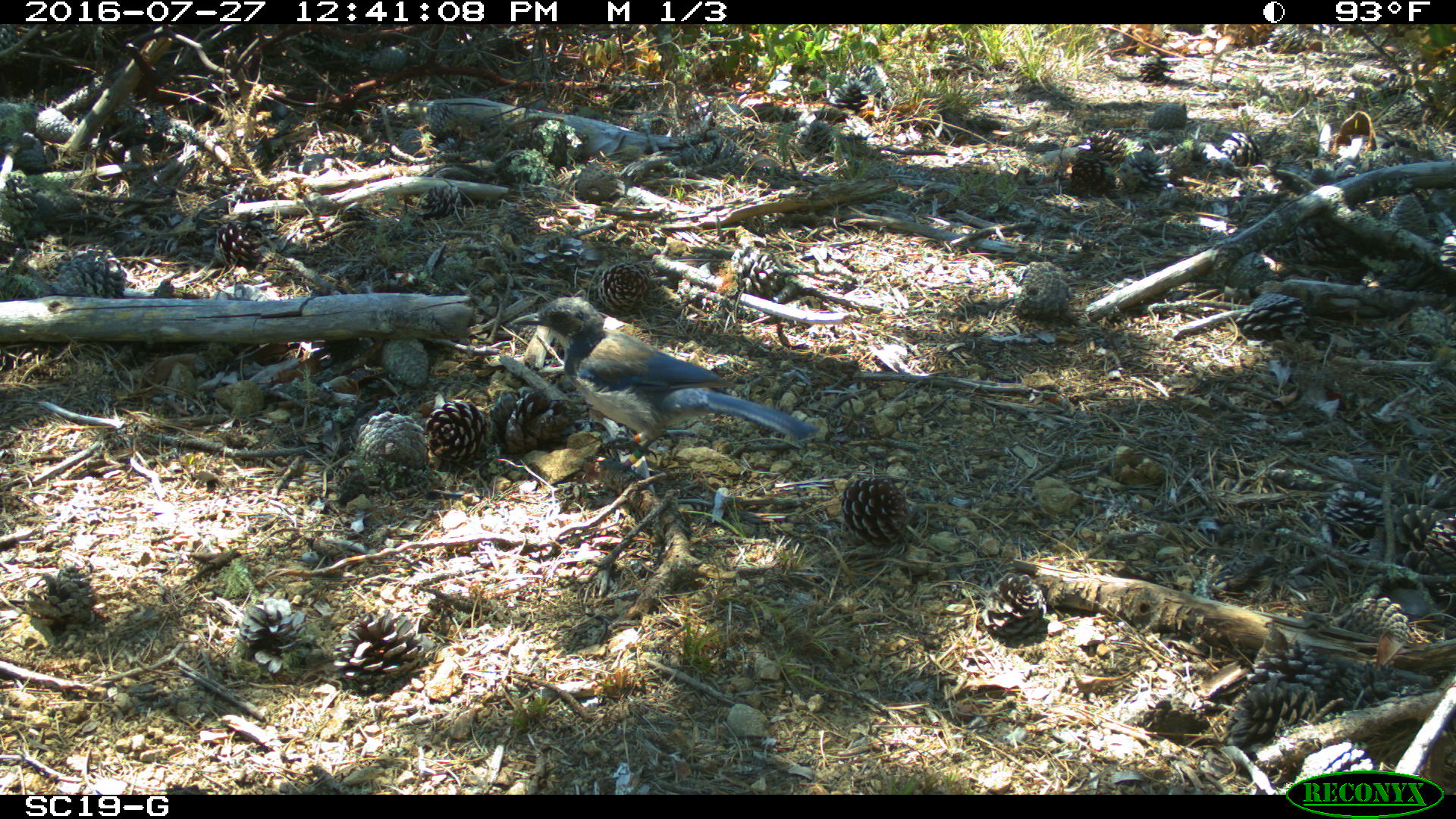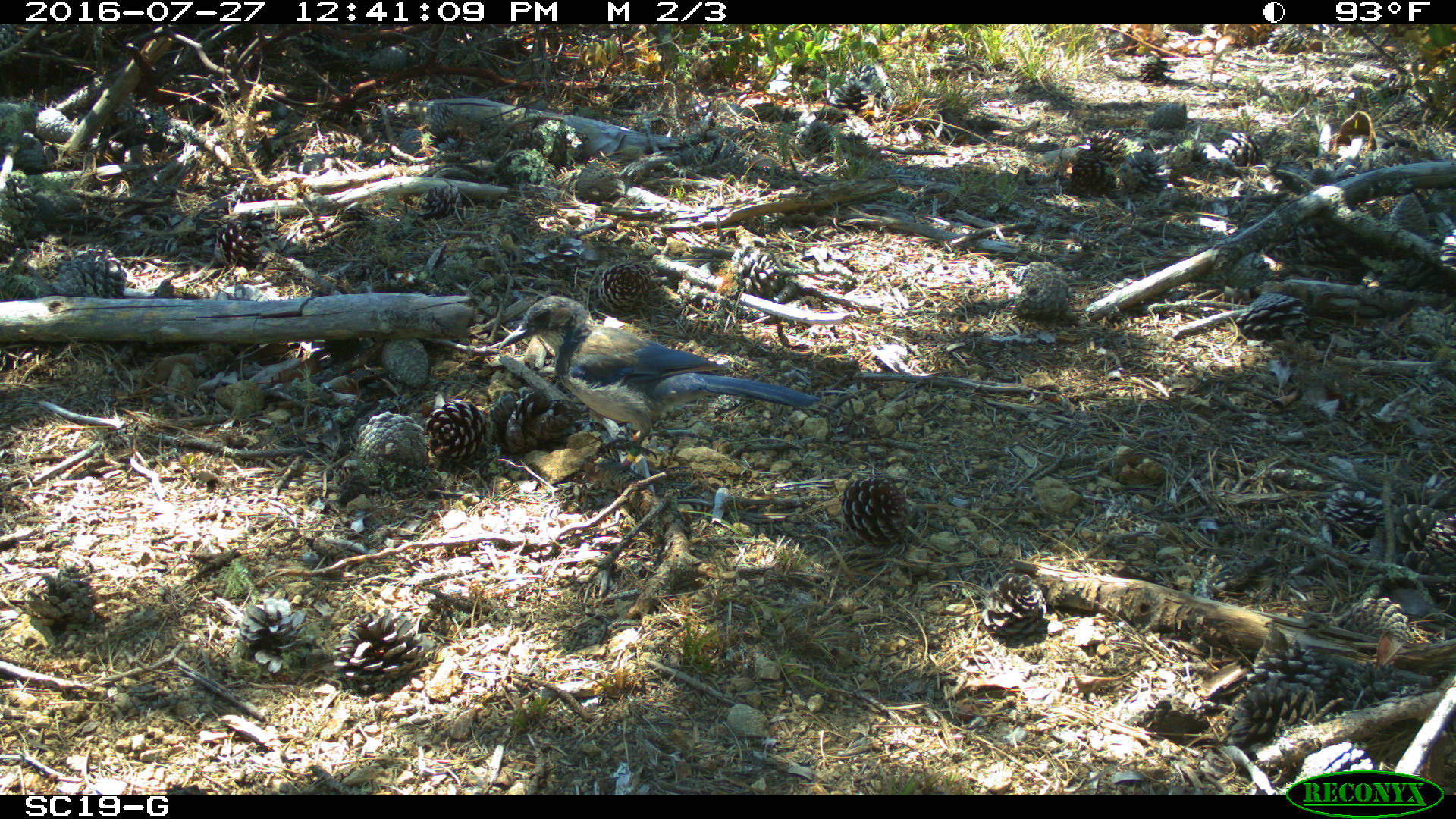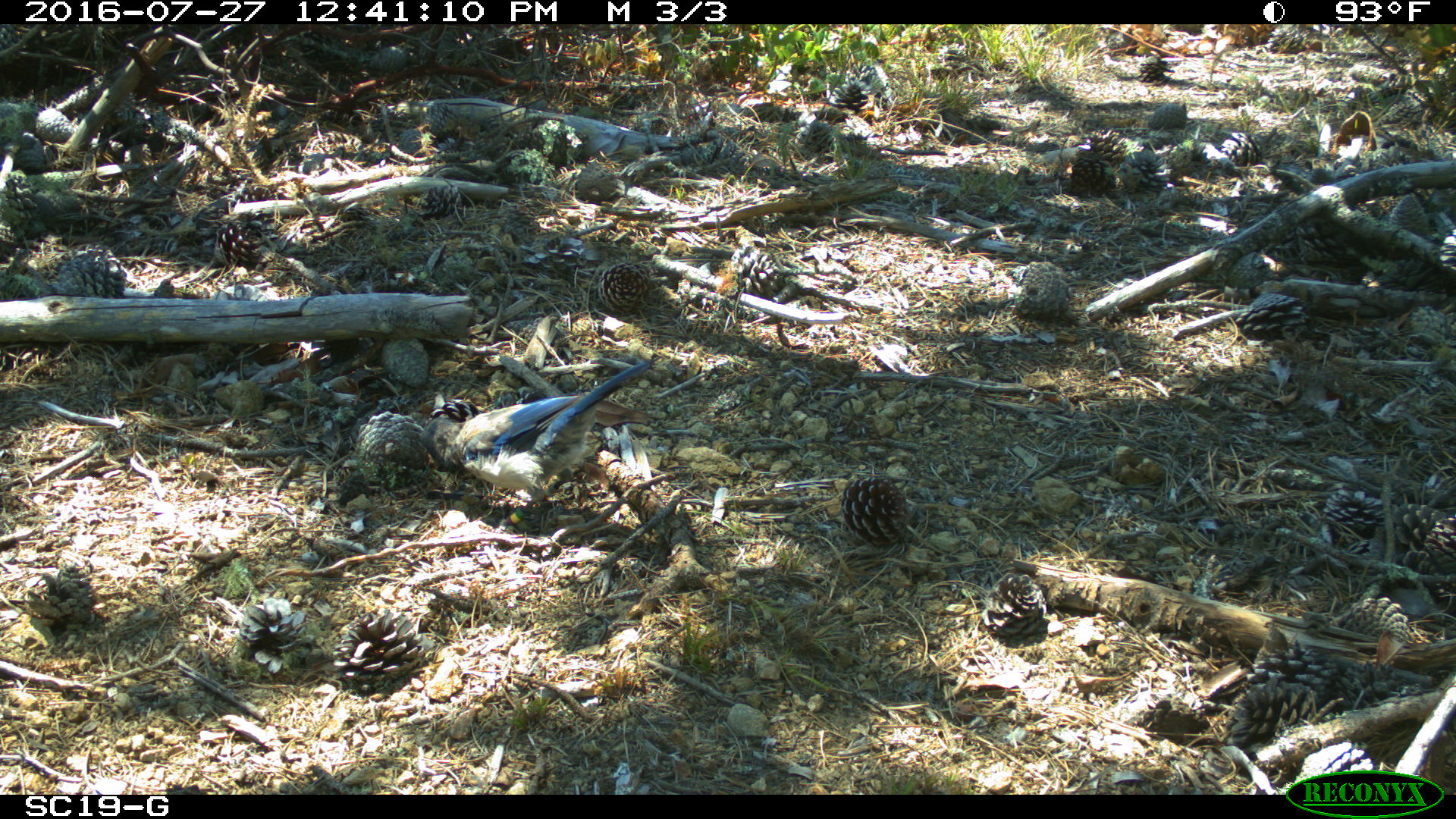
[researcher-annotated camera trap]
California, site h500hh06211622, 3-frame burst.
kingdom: Animalia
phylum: Chordata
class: Aves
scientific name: Aves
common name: bird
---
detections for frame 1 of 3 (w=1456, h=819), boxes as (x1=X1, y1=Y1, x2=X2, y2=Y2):
bird: (x1=508, y1=295, x2=817, y2=480)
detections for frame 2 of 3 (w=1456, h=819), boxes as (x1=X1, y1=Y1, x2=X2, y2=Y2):
bird: (x1=497, y1=295, x2=821, y2=481)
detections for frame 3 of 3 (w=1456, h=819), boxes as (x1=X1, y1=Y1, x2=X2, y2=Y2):
bird: (x1=434, y1=359, x2=656, y2=534)